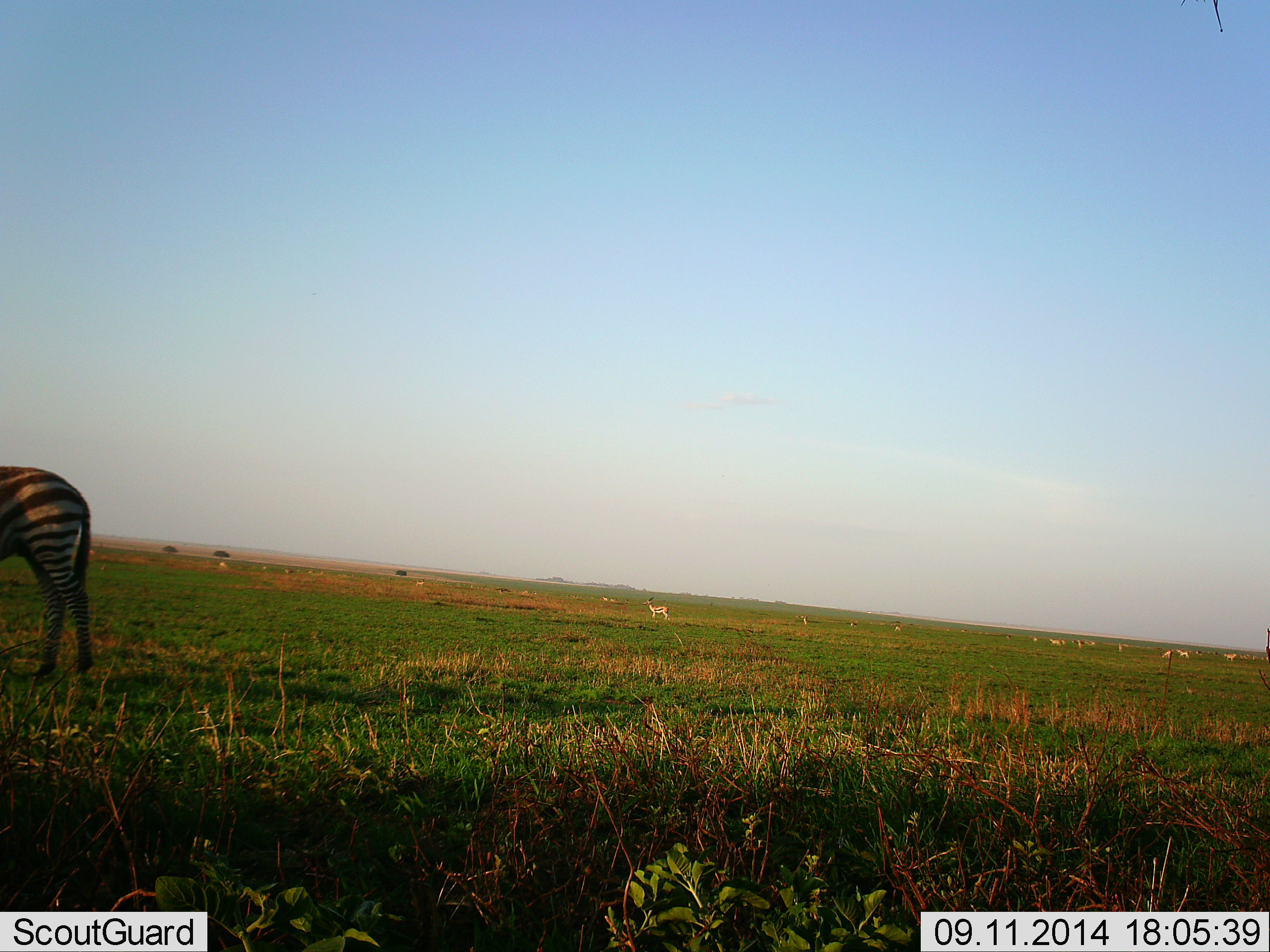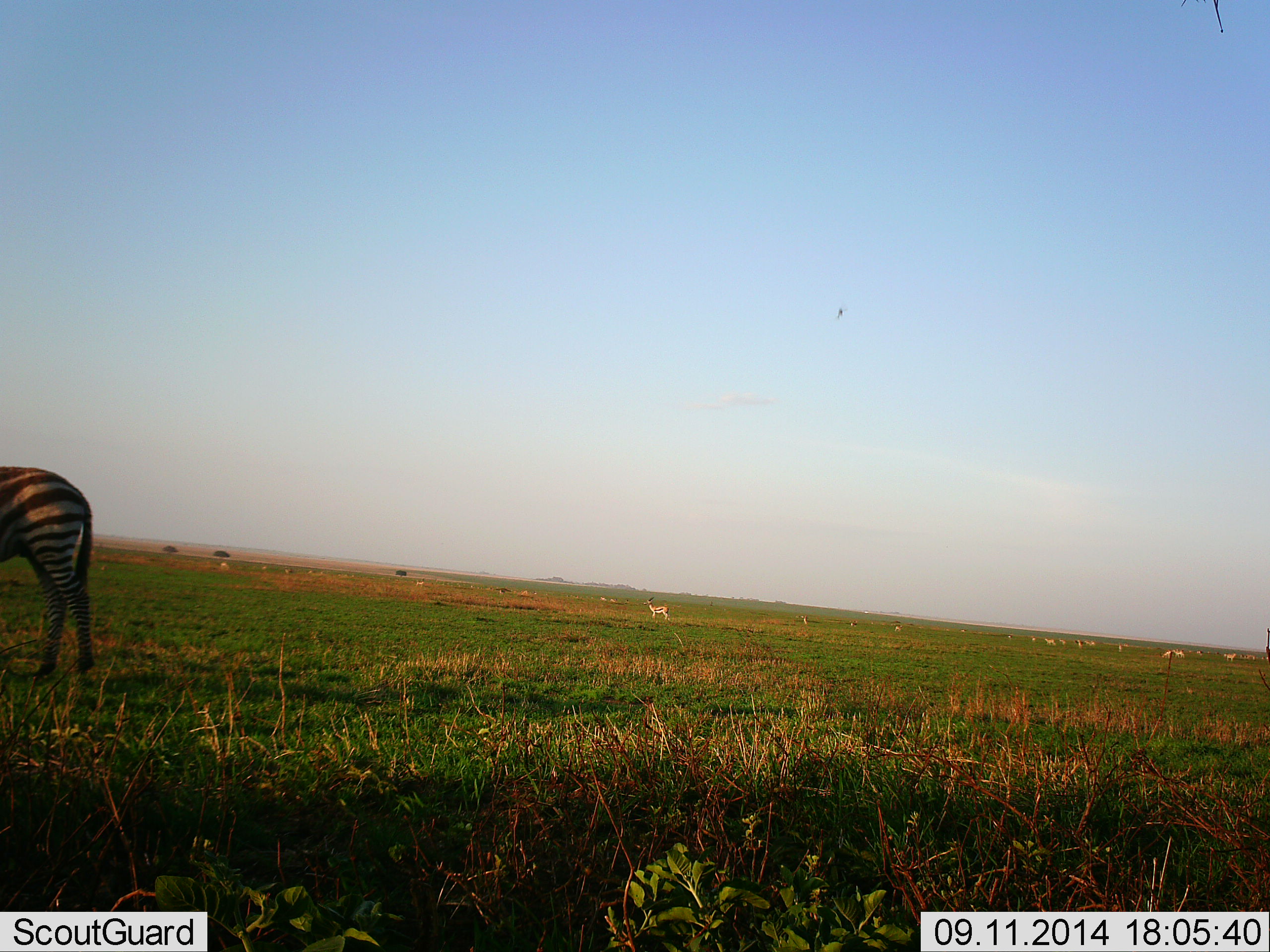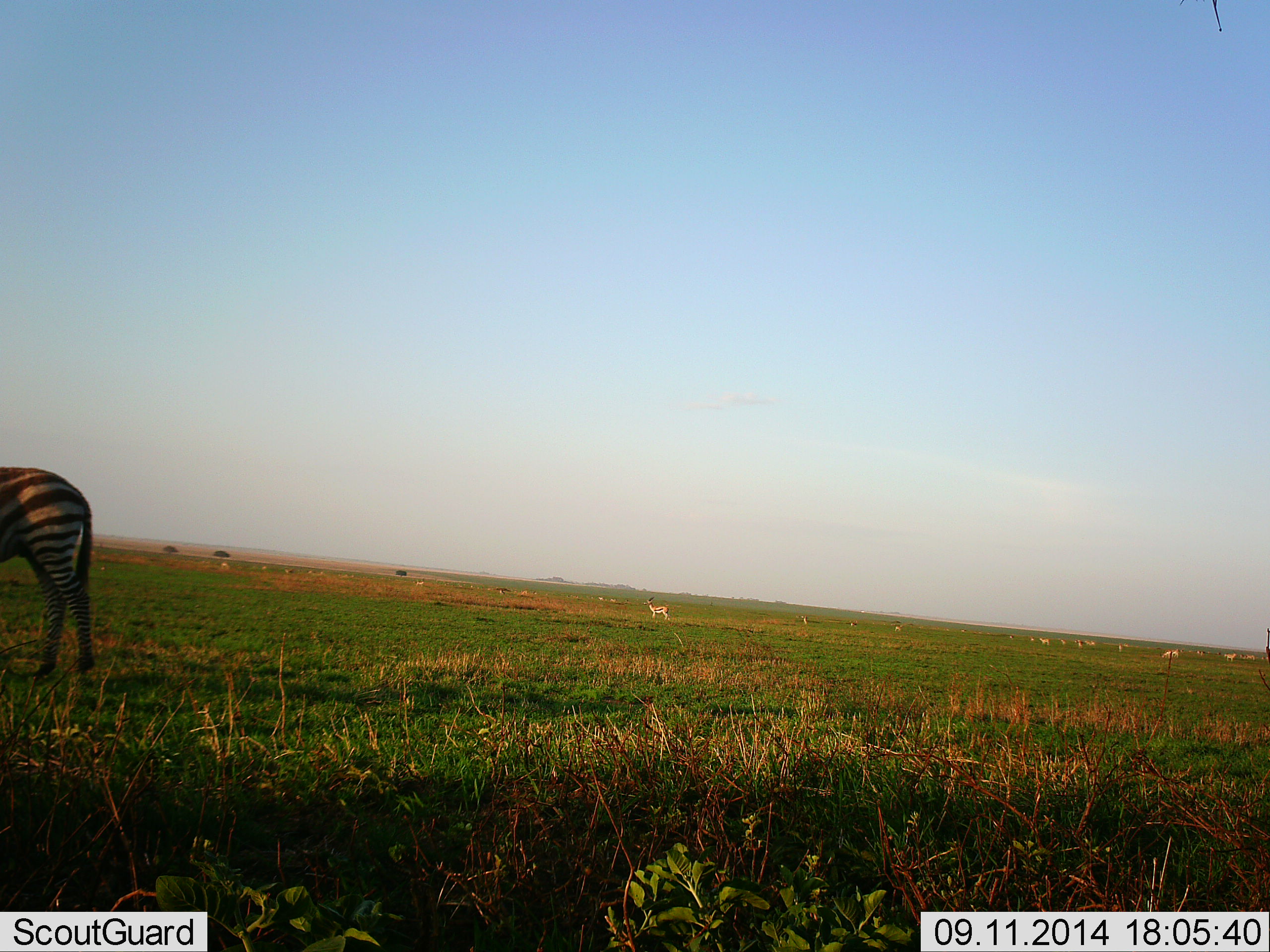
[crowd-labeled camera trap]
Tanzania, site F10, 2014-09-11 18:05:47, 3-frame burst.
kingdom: Animalia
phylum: Chordata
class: Mammalia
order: Artiodactyla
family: Bovidae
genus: Nanger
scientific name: Nanger granti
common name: grant's gazelle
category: gazellegrants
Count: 11-50.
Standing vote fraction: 83%.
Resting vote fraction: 0%.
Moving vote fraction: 67%.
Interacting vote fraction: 0%.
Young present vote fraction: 0%.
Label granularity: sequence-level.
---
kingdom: Animalia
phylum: Chordata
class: Mammalia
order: Perissodactyla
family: Equidae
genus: Equus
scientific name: Equus quagga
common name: plains zebra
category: zebra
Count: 1.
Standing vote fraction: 90%.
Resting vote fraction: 5%.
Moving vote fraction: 10%.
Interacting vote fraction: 0%.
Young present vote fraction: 5%.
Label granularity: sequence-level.